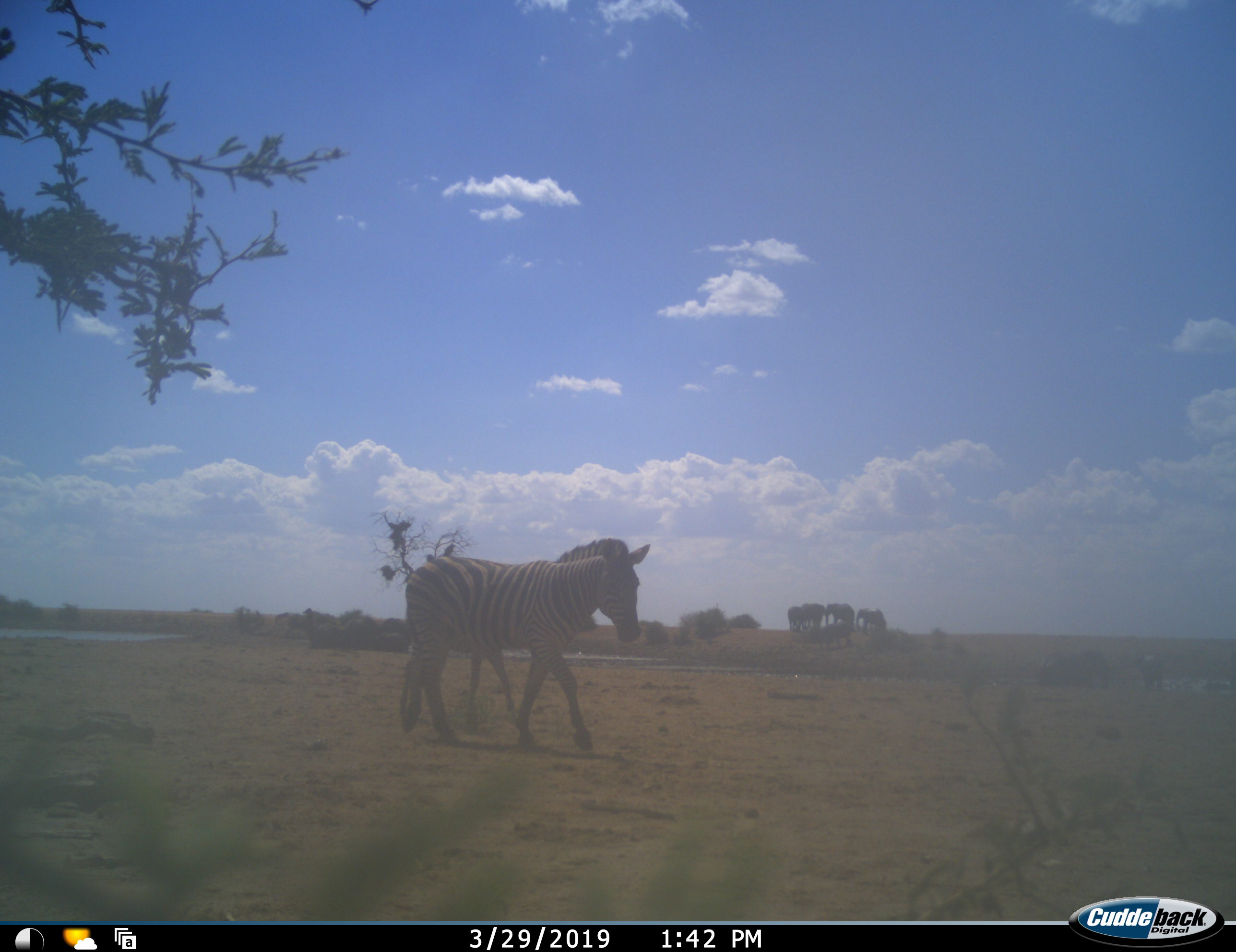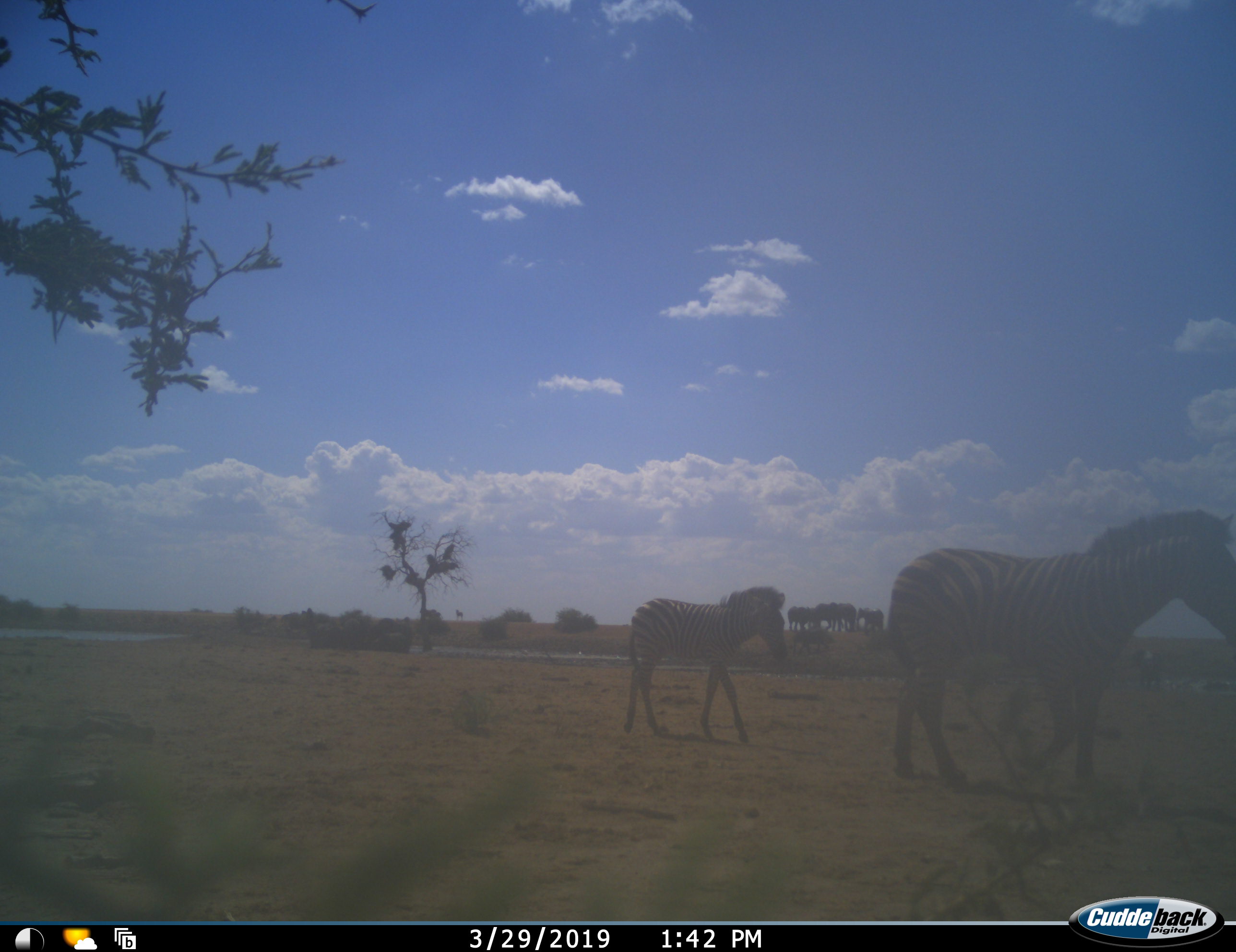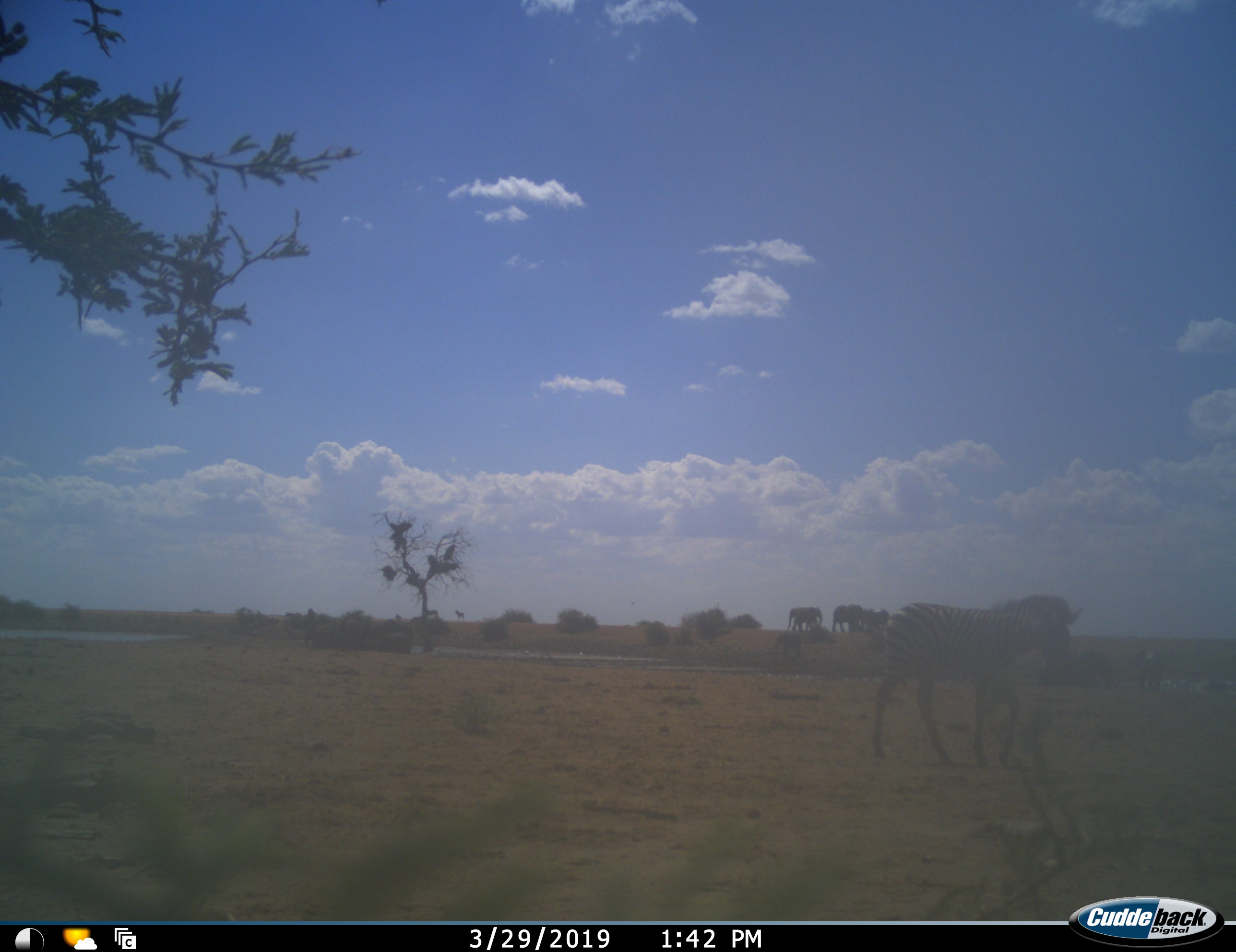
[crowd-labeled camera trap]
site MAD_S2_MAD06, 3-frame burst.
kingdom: Animalia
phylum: Chordata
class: Mammalia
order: Proboscidea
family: Elephantidae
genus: Loxodonta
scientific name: Loxodonta africana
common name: african bush elephant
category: elephant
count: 7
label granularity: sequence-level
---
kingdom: Animalia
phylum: Chordata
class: Mammalia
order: Perissodactyla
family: Equidae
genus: Equus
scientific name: Equus quagga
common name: plains zebra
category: zebraplains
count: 2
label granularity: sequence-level